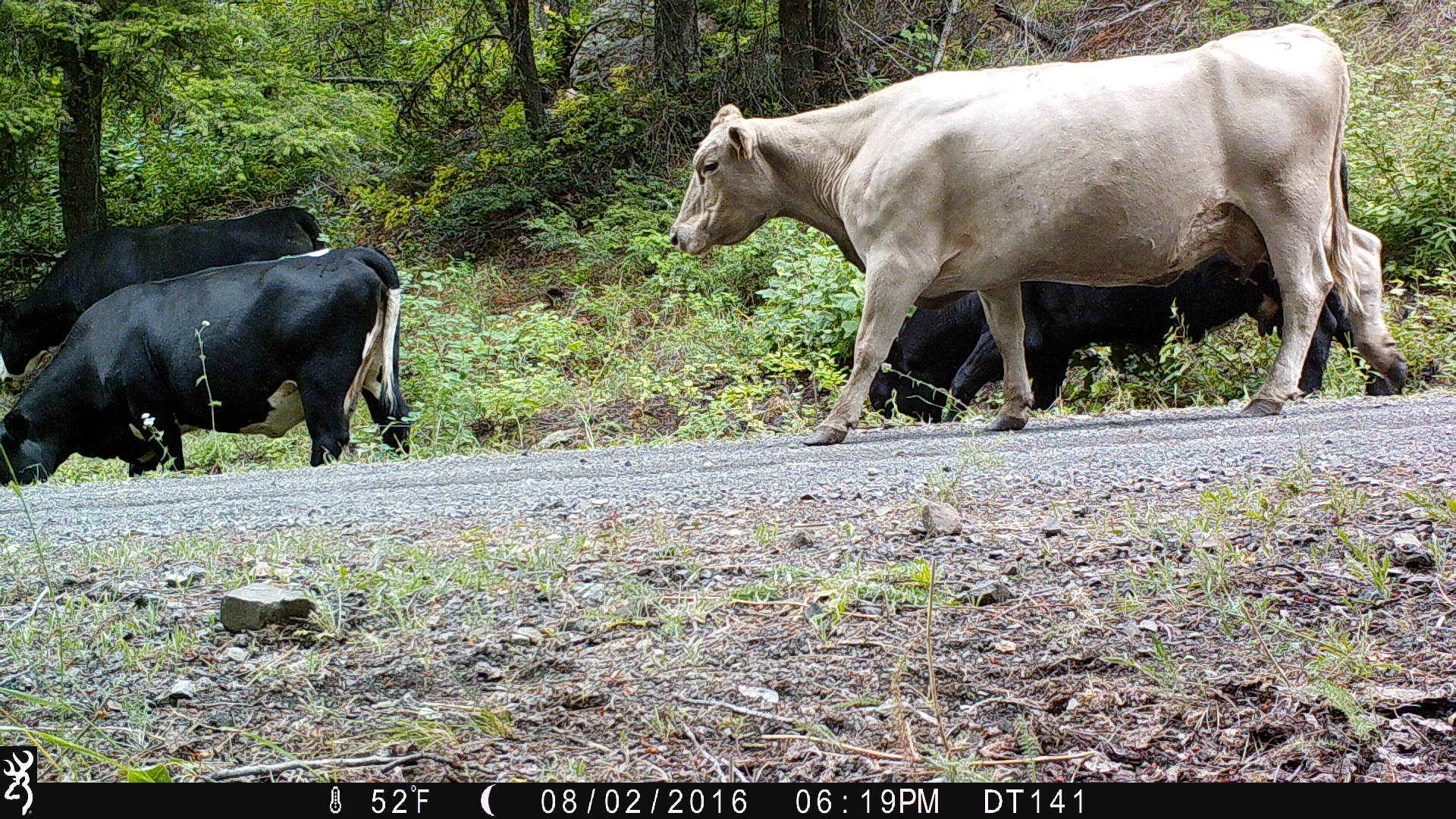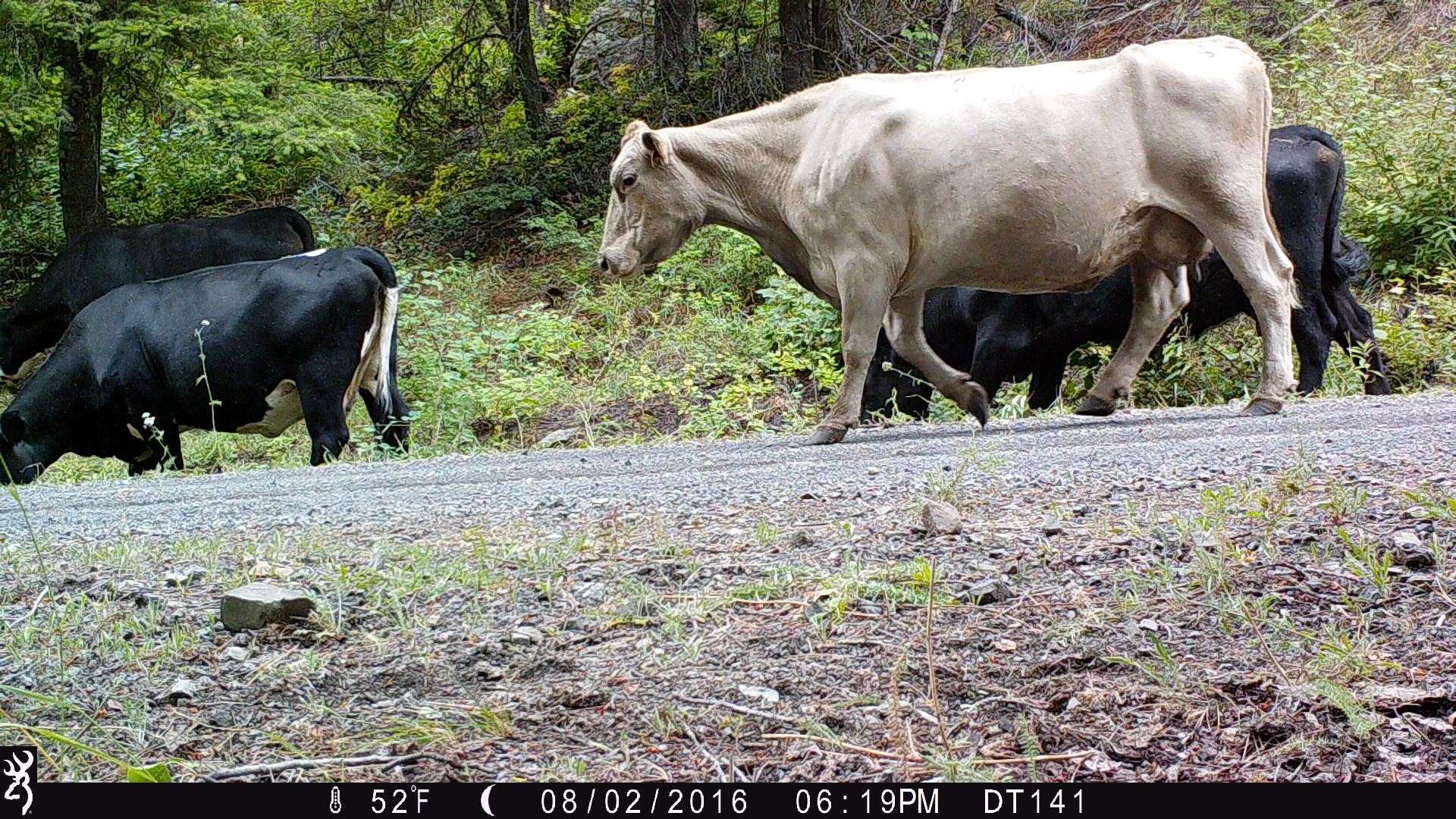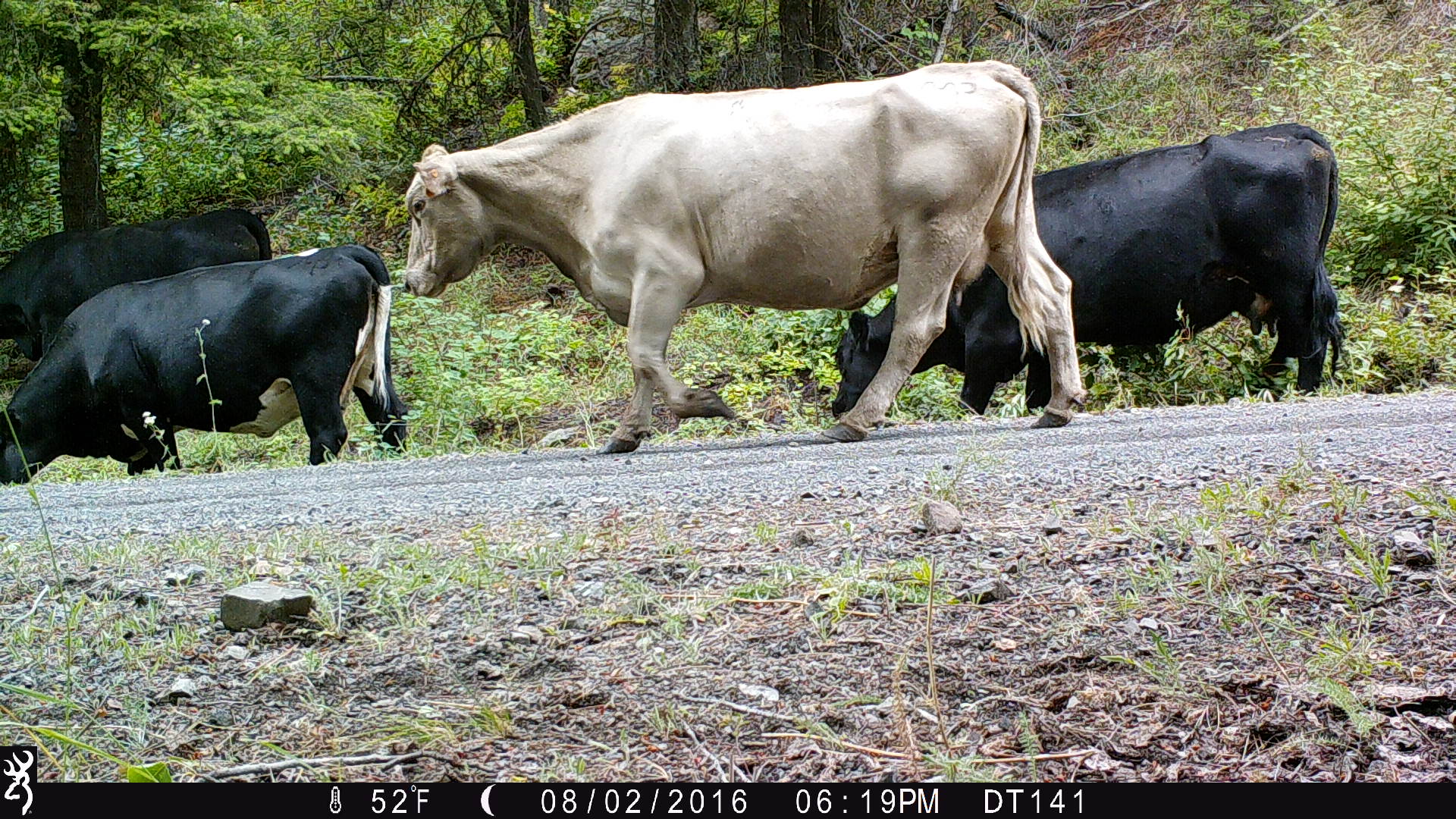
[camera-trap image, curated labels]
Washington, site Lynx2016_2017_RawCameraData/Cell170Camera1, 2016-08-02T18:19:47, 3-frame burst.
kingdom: Animalia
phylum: Chordata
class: Mammalia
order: Artiodactyla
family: Bovidae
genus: Bos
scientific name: Bos taurus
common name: domestic cattle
Domestic cattle (Bos taurus). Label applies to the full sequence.